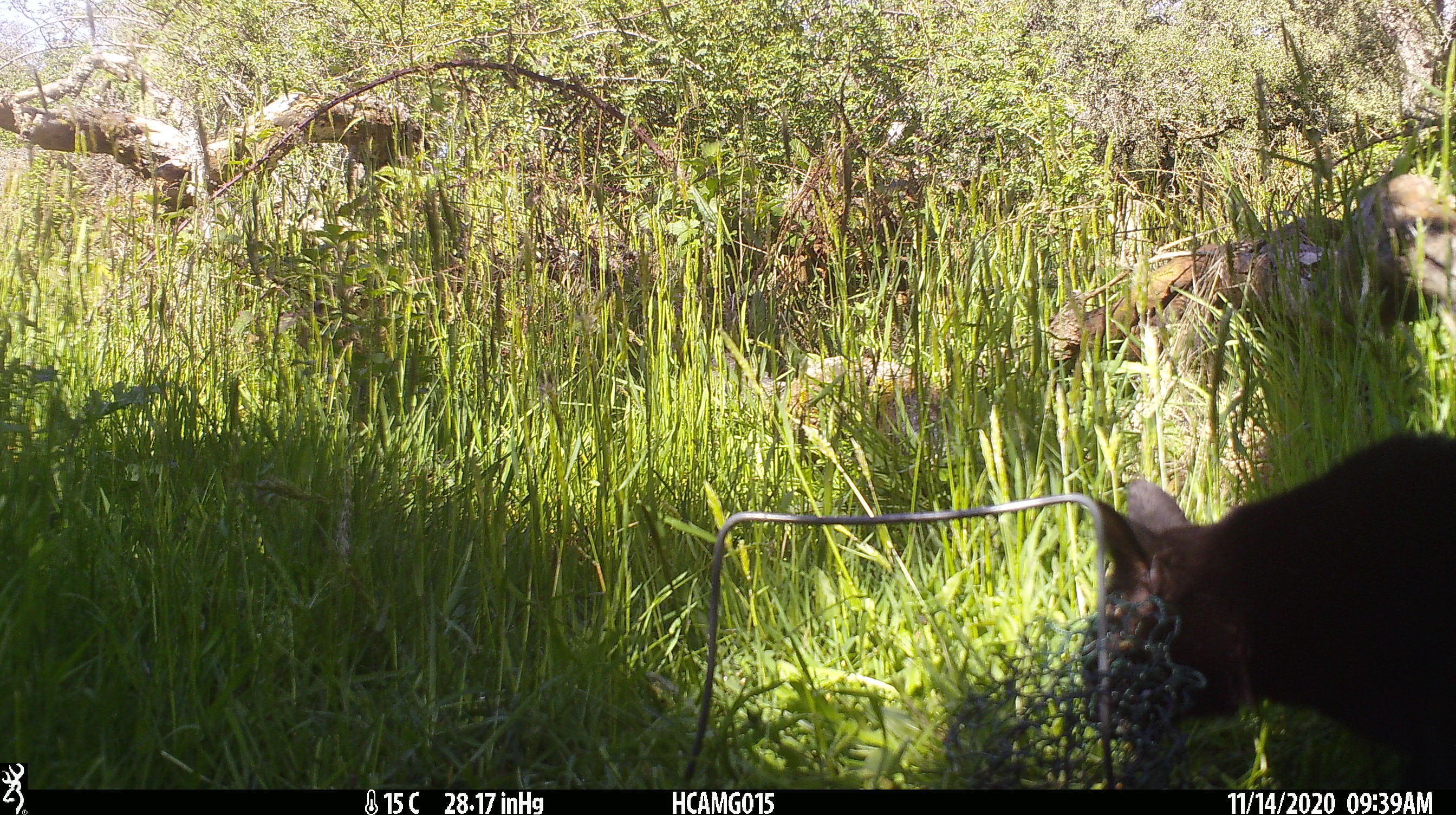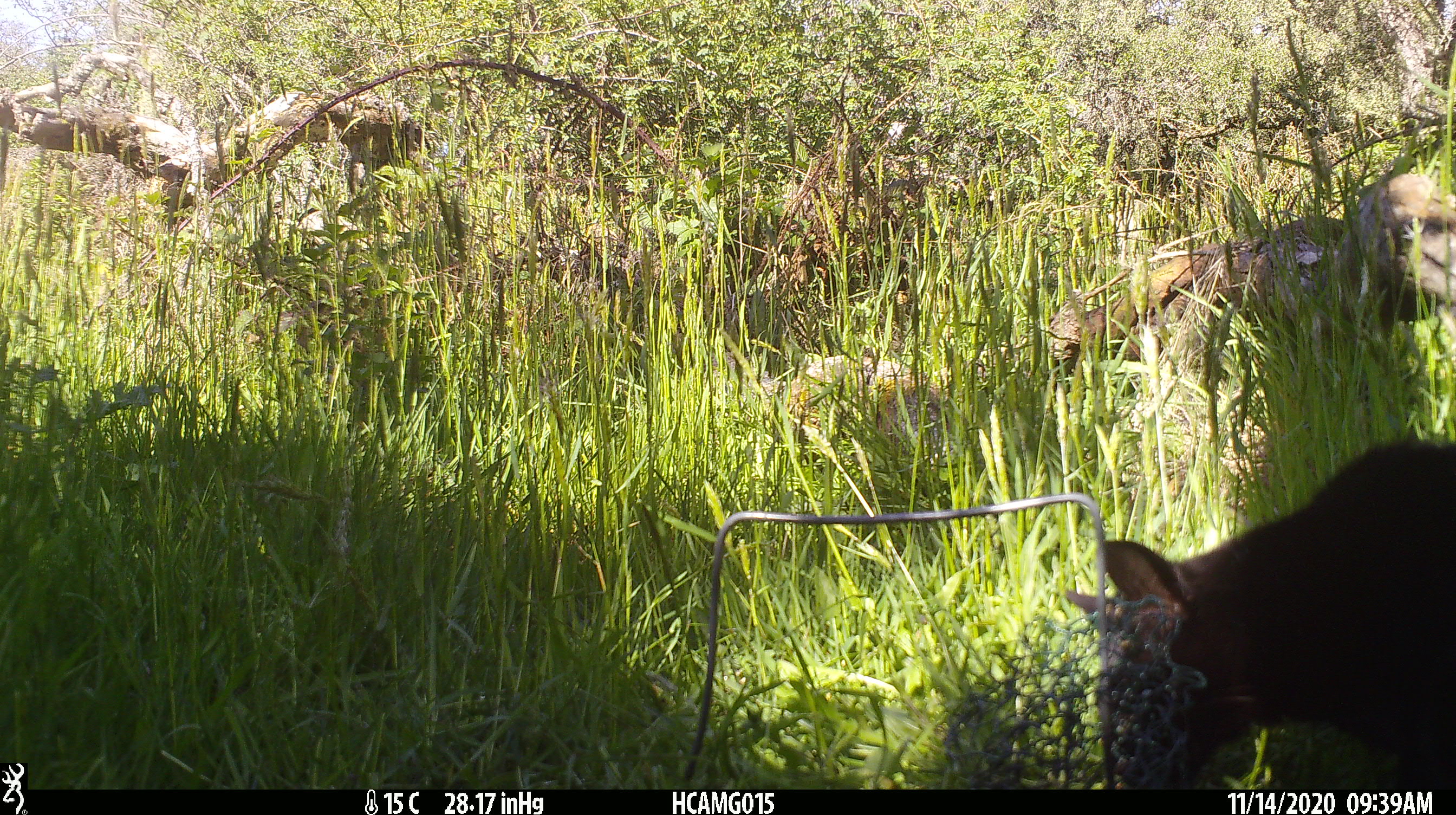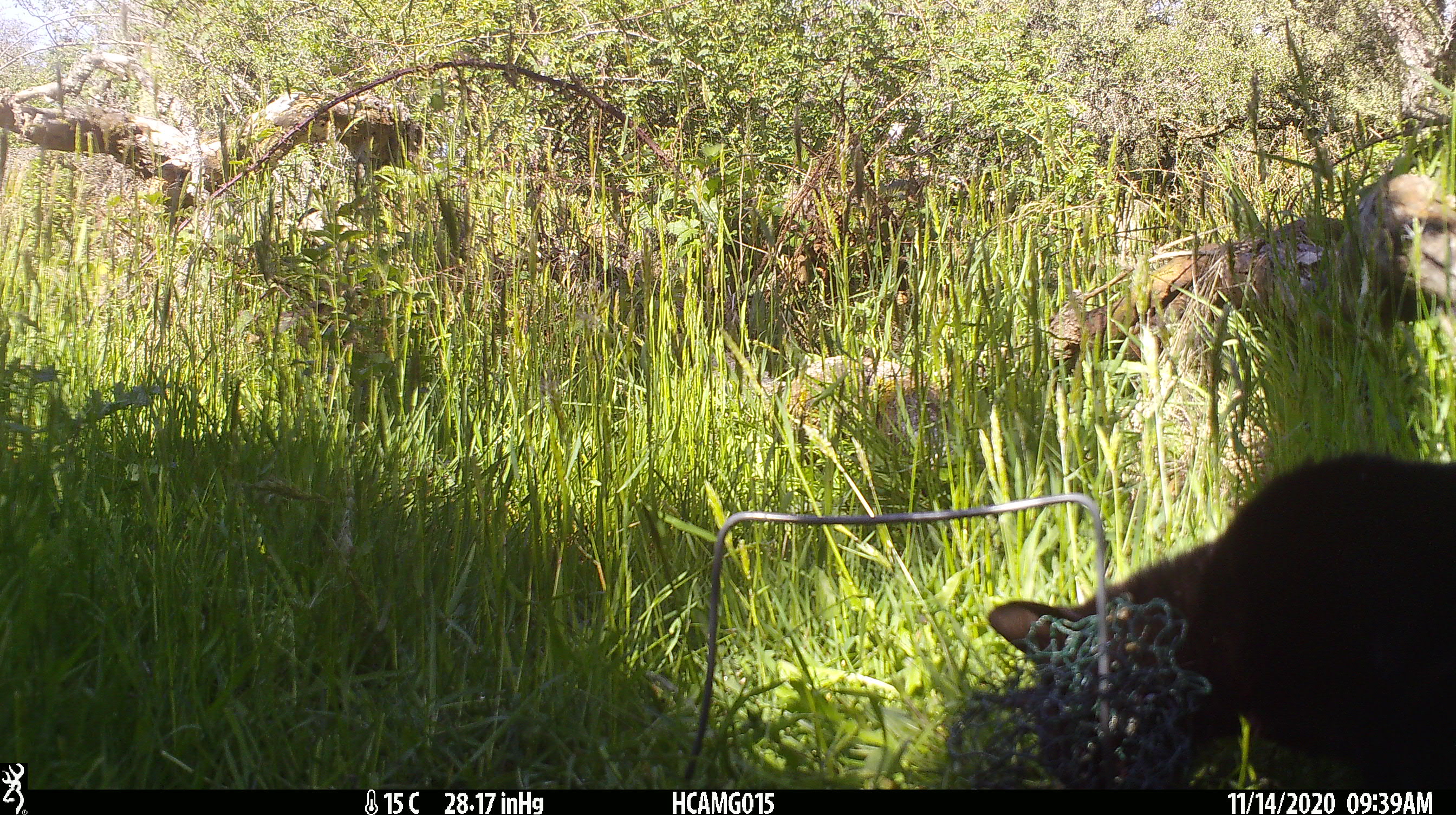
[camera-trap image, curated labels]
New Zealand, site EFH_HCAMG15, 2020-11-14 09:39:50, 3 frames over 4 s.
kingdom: Animalia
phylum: Chordata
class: Mammalia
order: Carnivora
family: Felidae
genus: Felis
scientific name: Felis catus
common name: domestic cat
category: cat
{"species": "cat (domestic cat) (Felis catus)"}